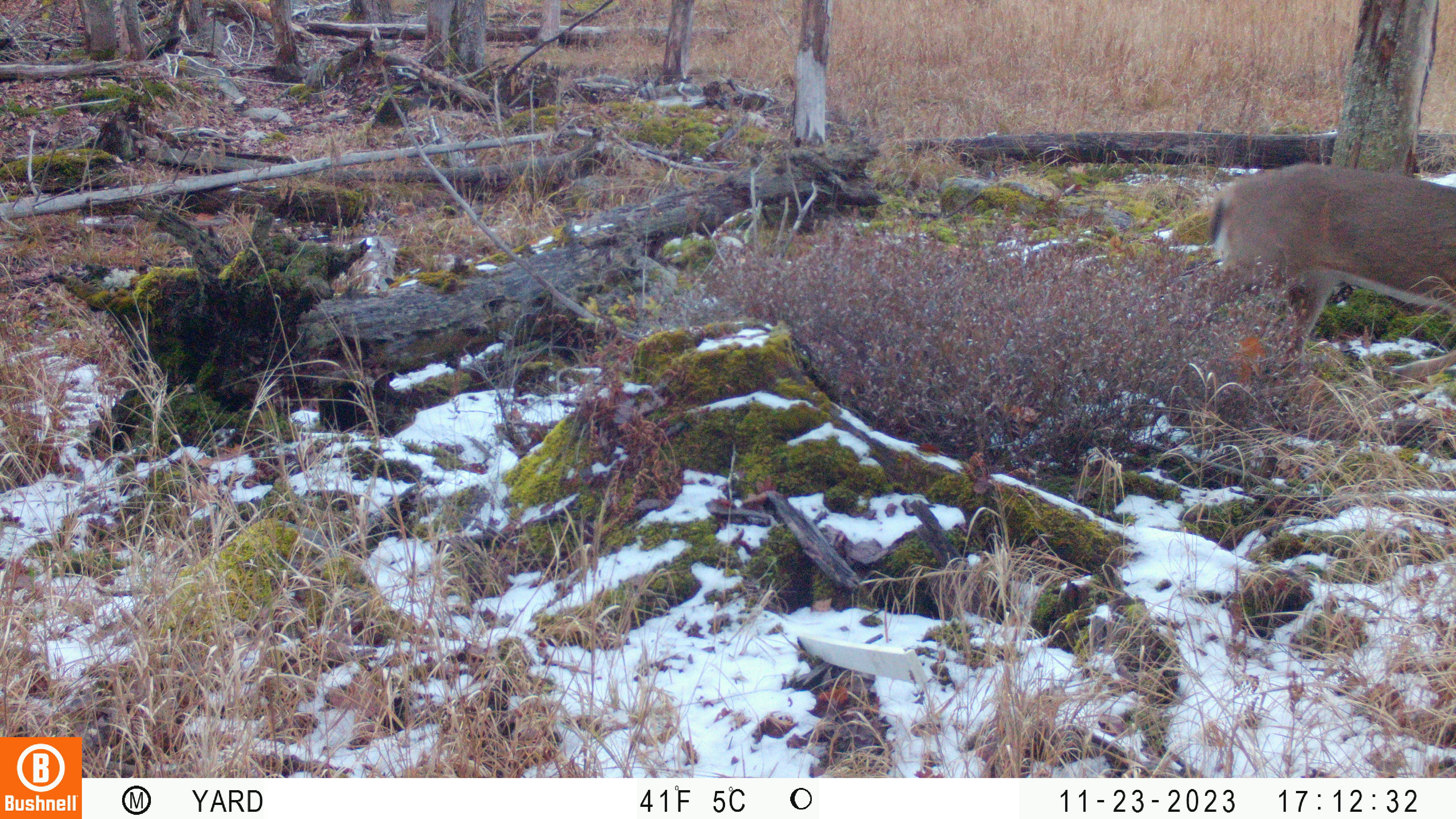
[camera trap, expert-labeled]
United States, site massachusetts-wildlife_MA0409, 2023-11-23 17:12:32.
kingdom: Animalia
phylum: Chordata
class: Mammalia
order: Artiodactyla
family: Cervidae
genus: Odocoileus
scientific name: Odocoileus virginianus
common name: white-tailed deer